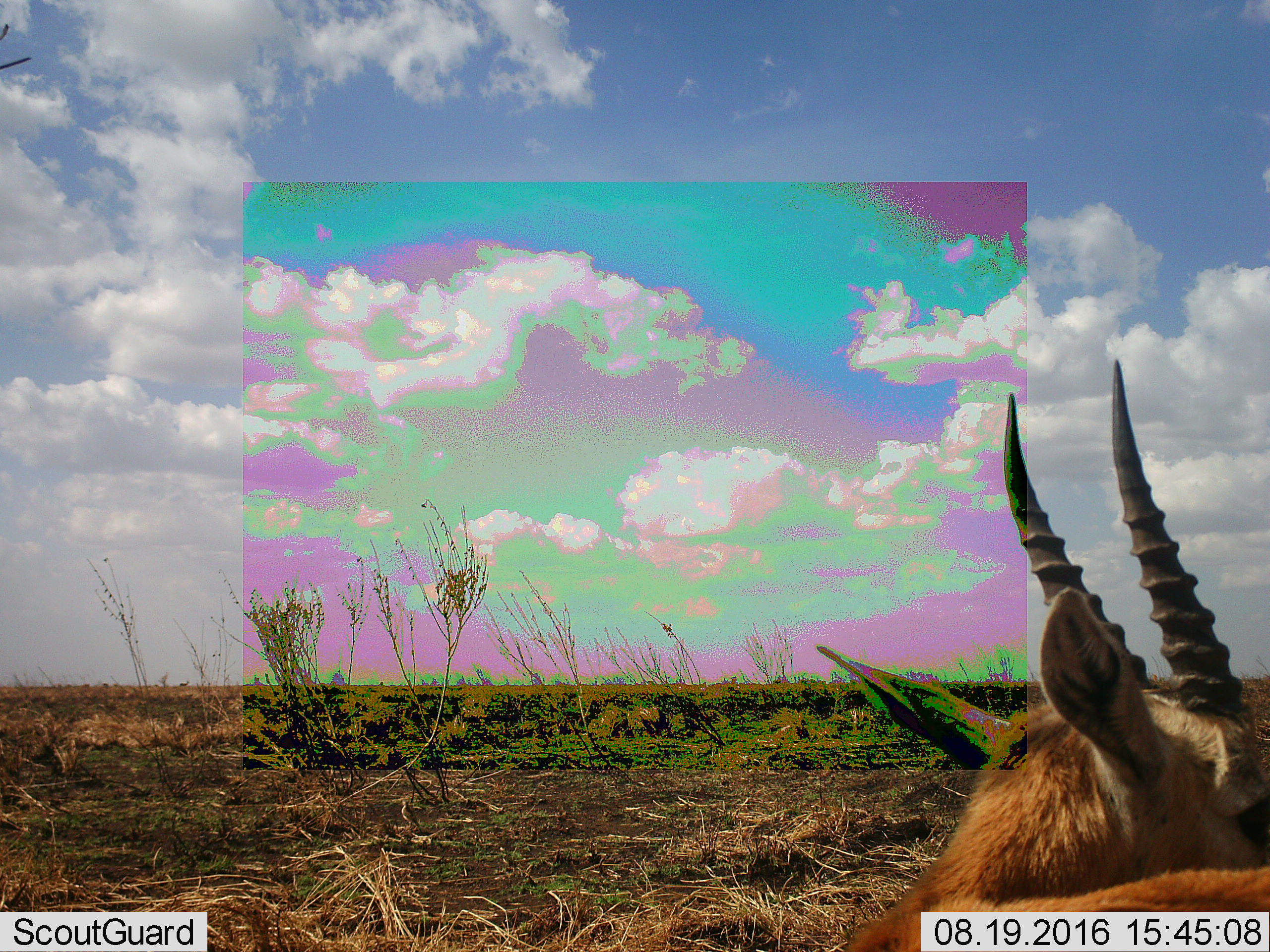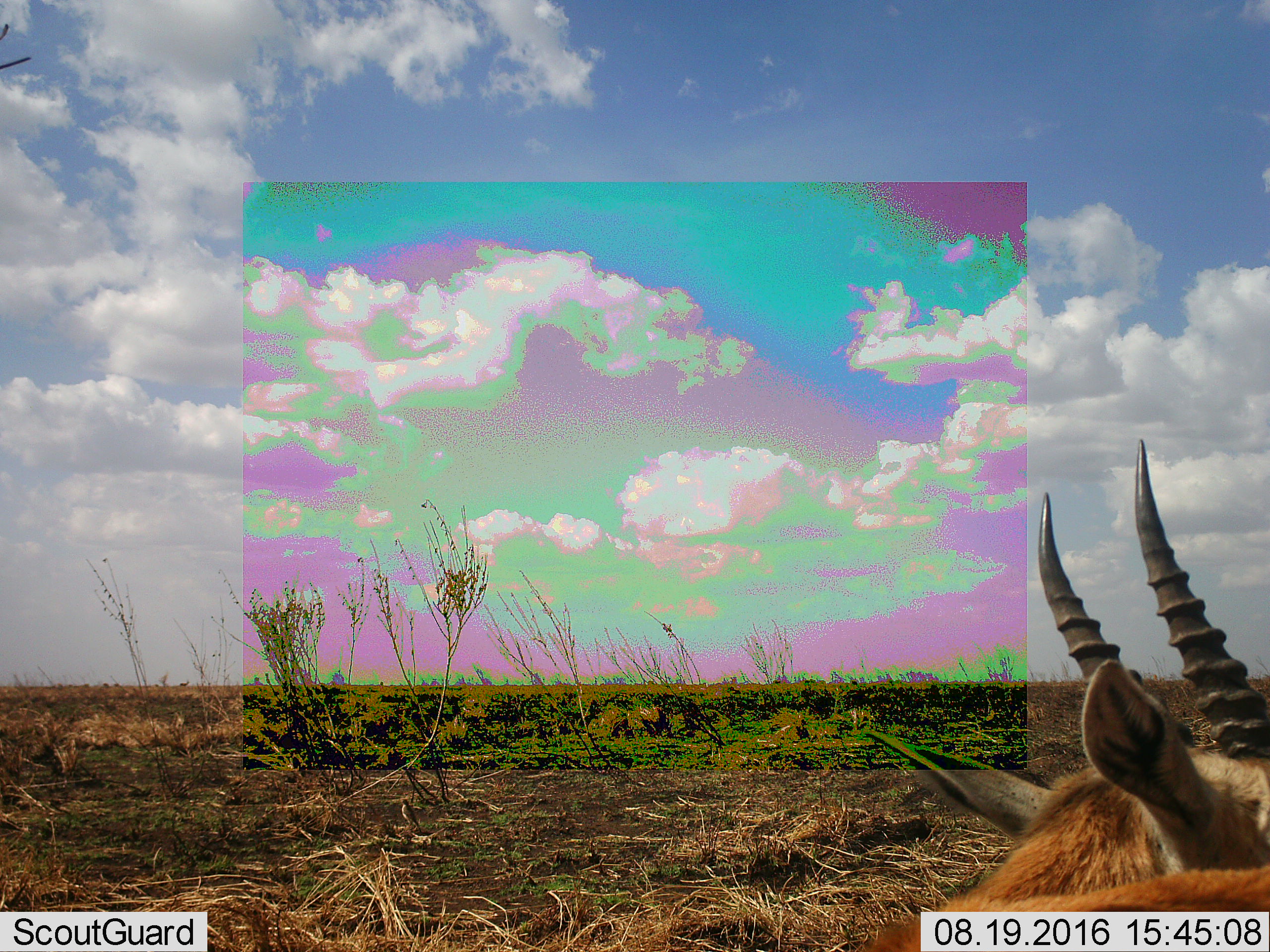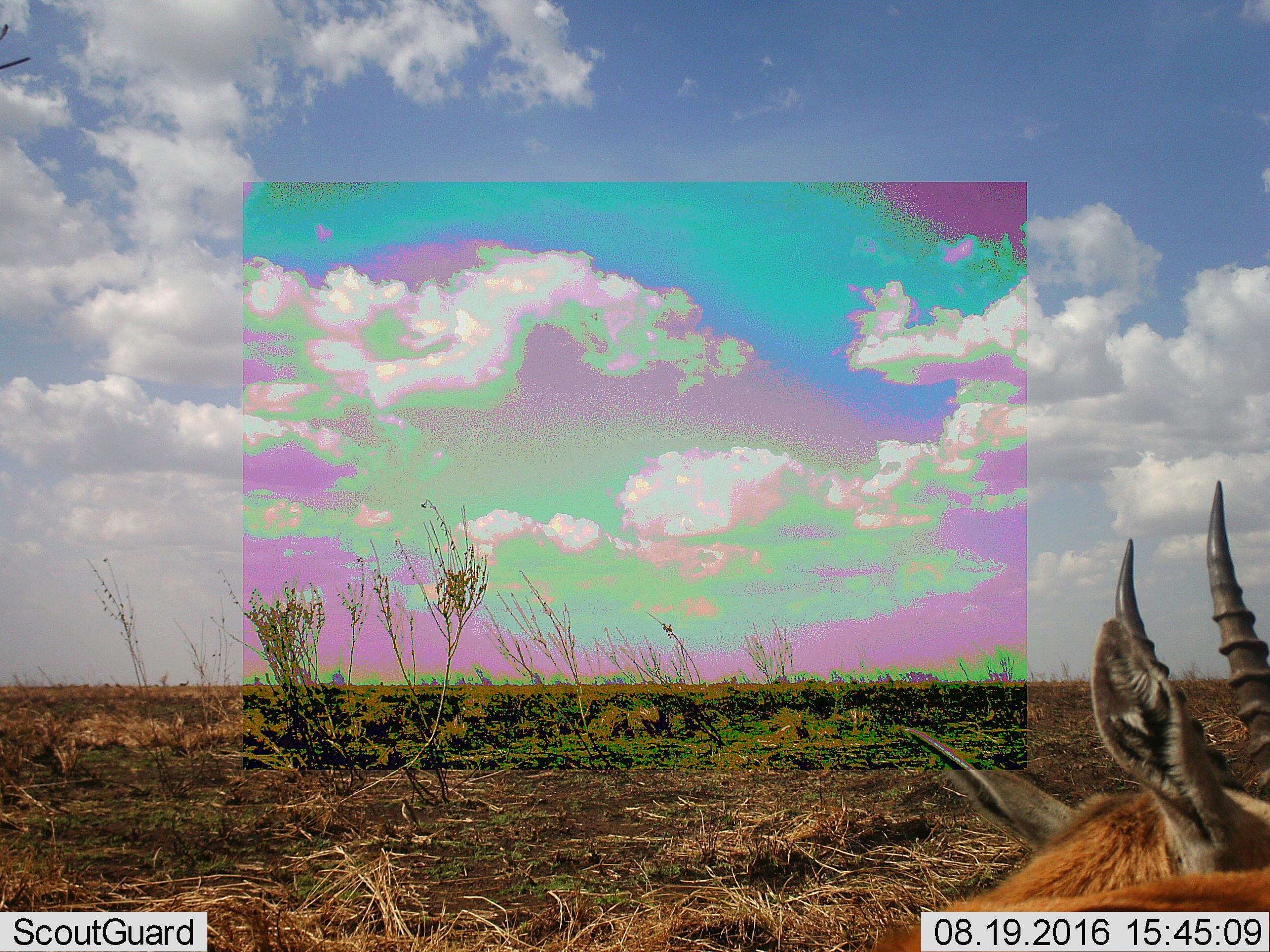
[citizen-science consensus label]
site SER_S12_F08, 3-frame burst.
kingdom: Animalia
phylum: Chordata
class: Mammalia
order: Artiodactyla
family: Bovidae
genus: Eudorcas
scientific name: Eudorcas thomsonii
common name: thomson's gazelle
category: gazellethomsons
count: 1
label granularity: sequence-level